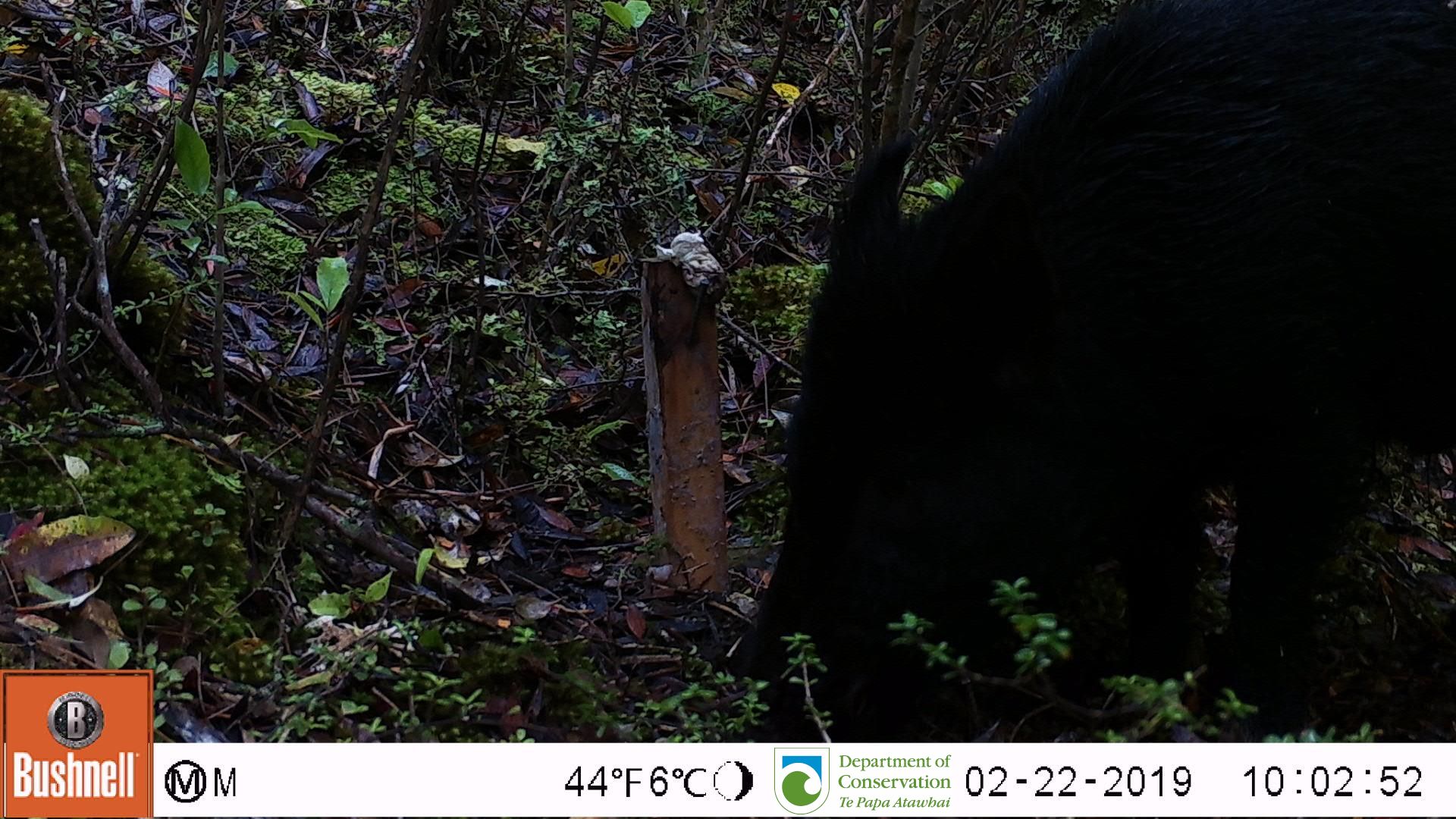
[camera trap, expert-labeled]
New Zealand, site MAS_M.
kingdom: Animalia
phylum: Chordata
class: Mammalia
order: Artiodactyla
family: Suidae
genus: Sus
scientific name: Sus scrofa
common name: pig